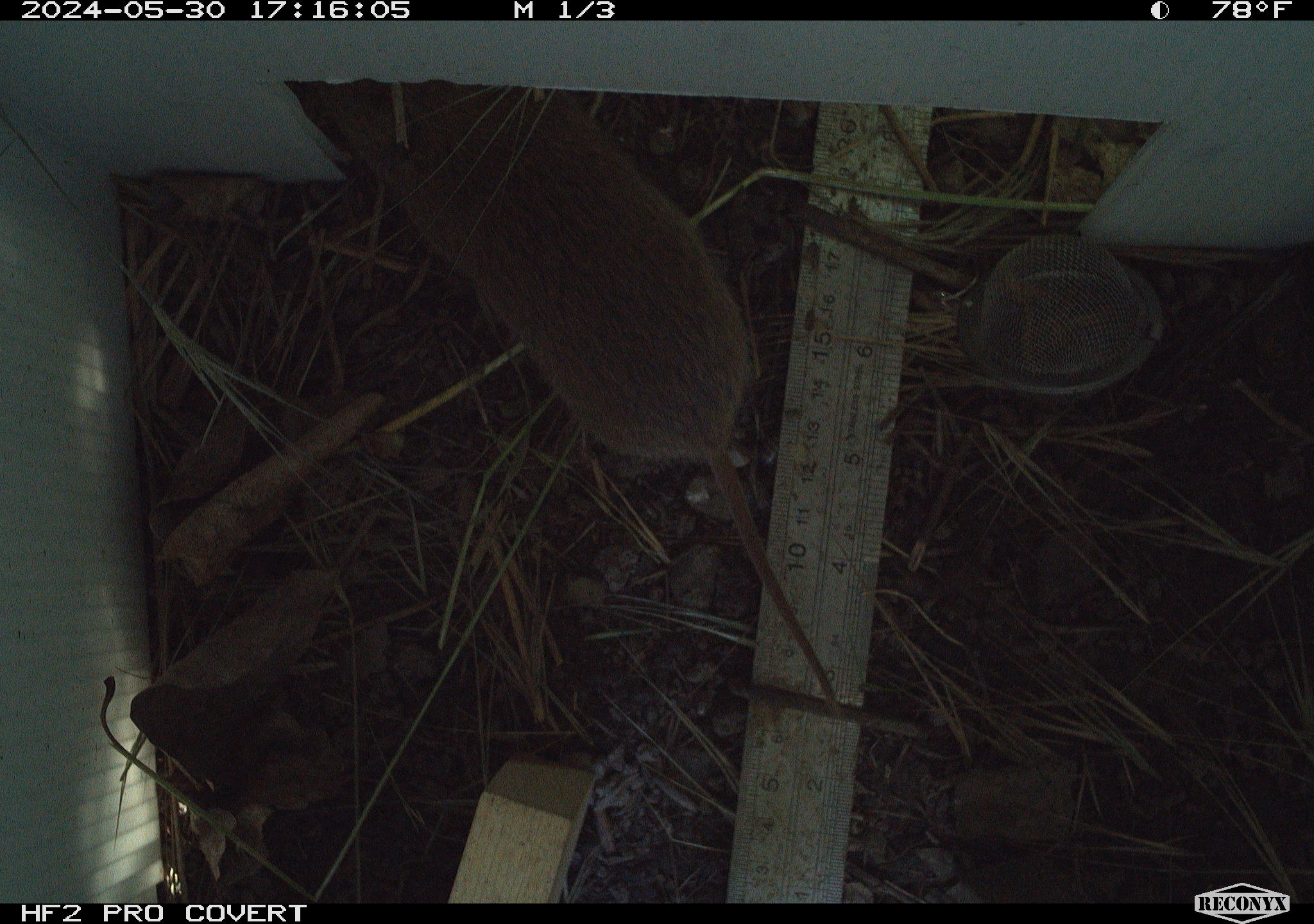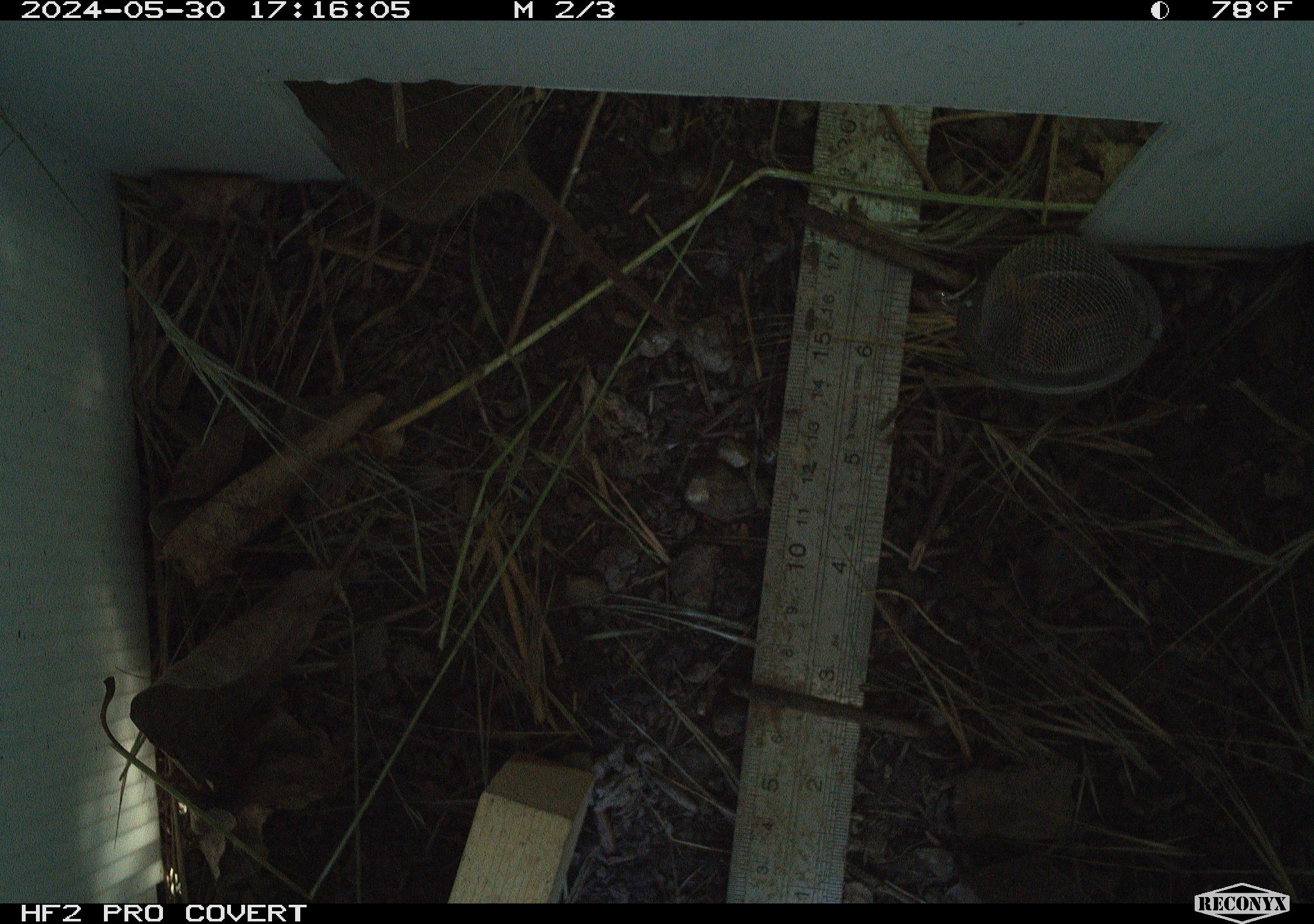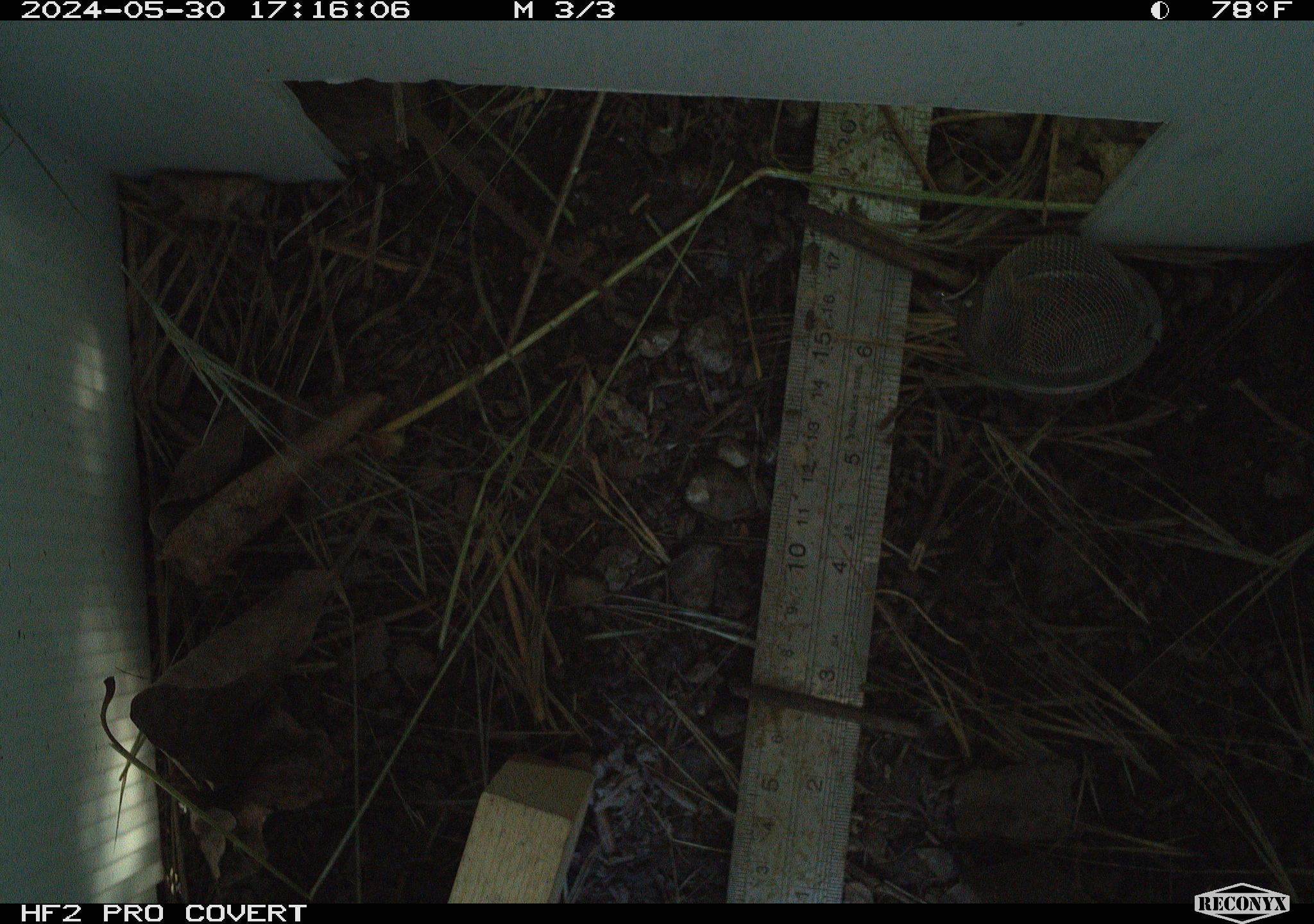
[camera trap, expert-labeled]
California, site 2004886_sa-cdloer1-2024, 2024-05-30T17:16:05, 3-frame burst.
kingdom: Animalia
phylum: Chordata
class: Mammalia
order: Rodentia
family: Cricetidae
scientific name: Arvicolinae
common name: voles, lemmings, and muskrats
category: arvicolinae subfamily